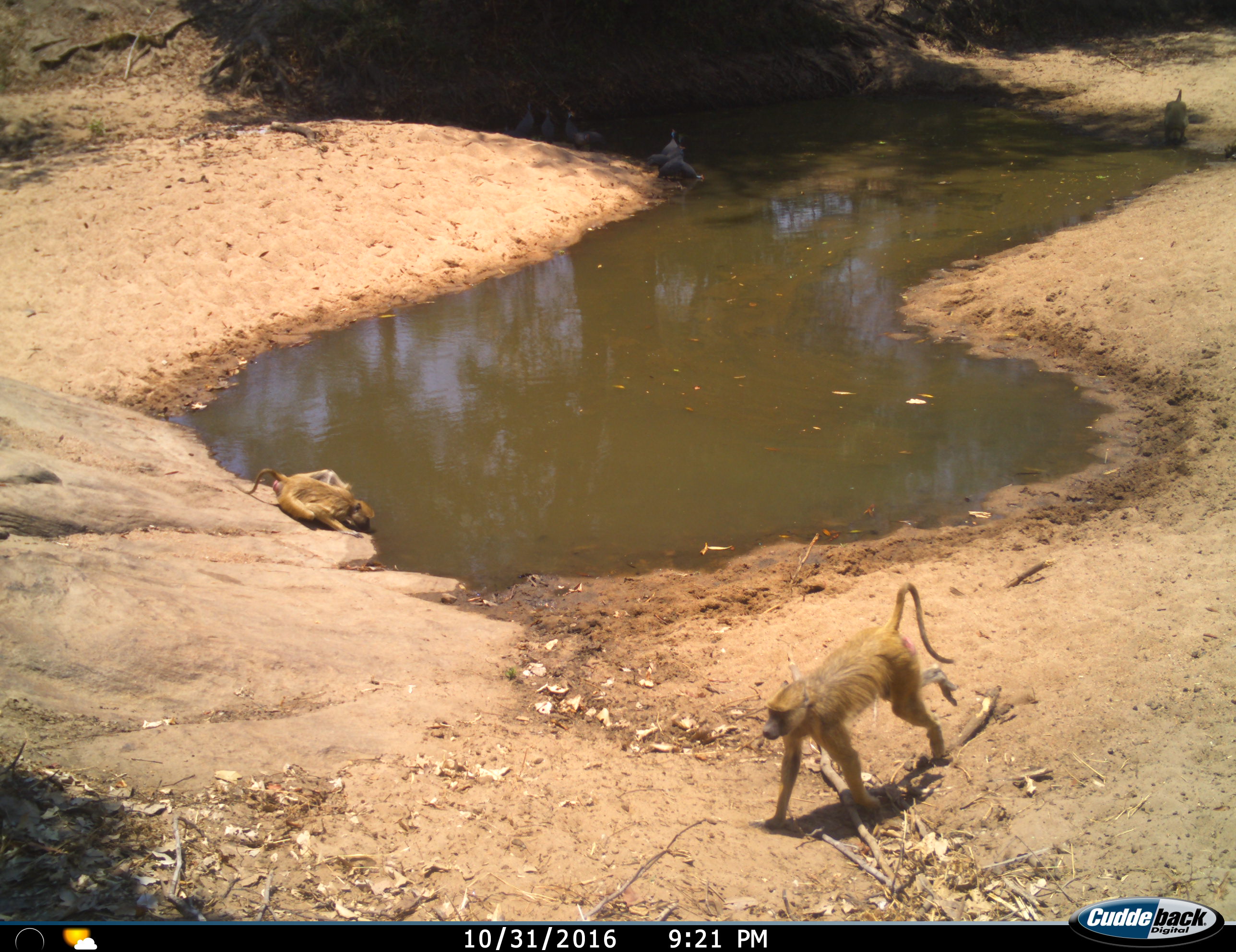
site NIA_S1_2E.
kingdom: Animalia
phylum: Chordata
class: Mammalia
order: Primates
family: Cercopithecidae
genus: Papio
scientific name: Papio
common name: baboon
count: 4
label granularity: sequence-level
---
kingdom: Animalia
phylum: Chordata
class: Aves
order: Galliformes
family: Numididae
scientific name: Numididae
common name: guineafowl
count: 7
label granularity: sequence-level